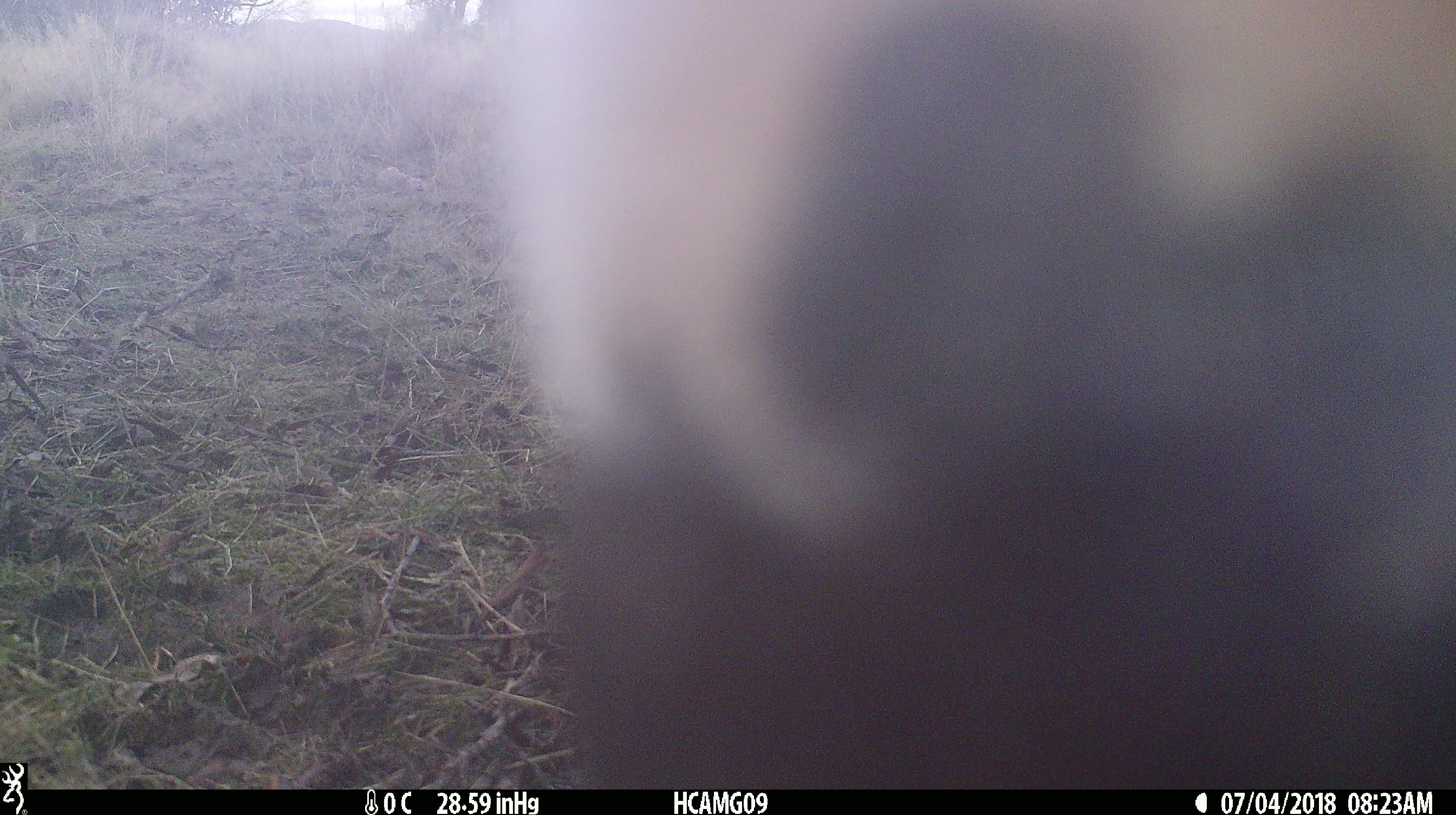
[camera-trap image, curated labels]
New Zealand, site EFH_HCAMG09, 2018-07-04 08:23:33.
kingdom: Animalia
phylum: Chordata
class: Mammalia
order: Artiodactyla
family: Bovidae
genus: Bos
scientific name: Bos taurus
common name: domestic cow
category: cow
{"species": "cow (domestic cow) (Bos taurus)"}